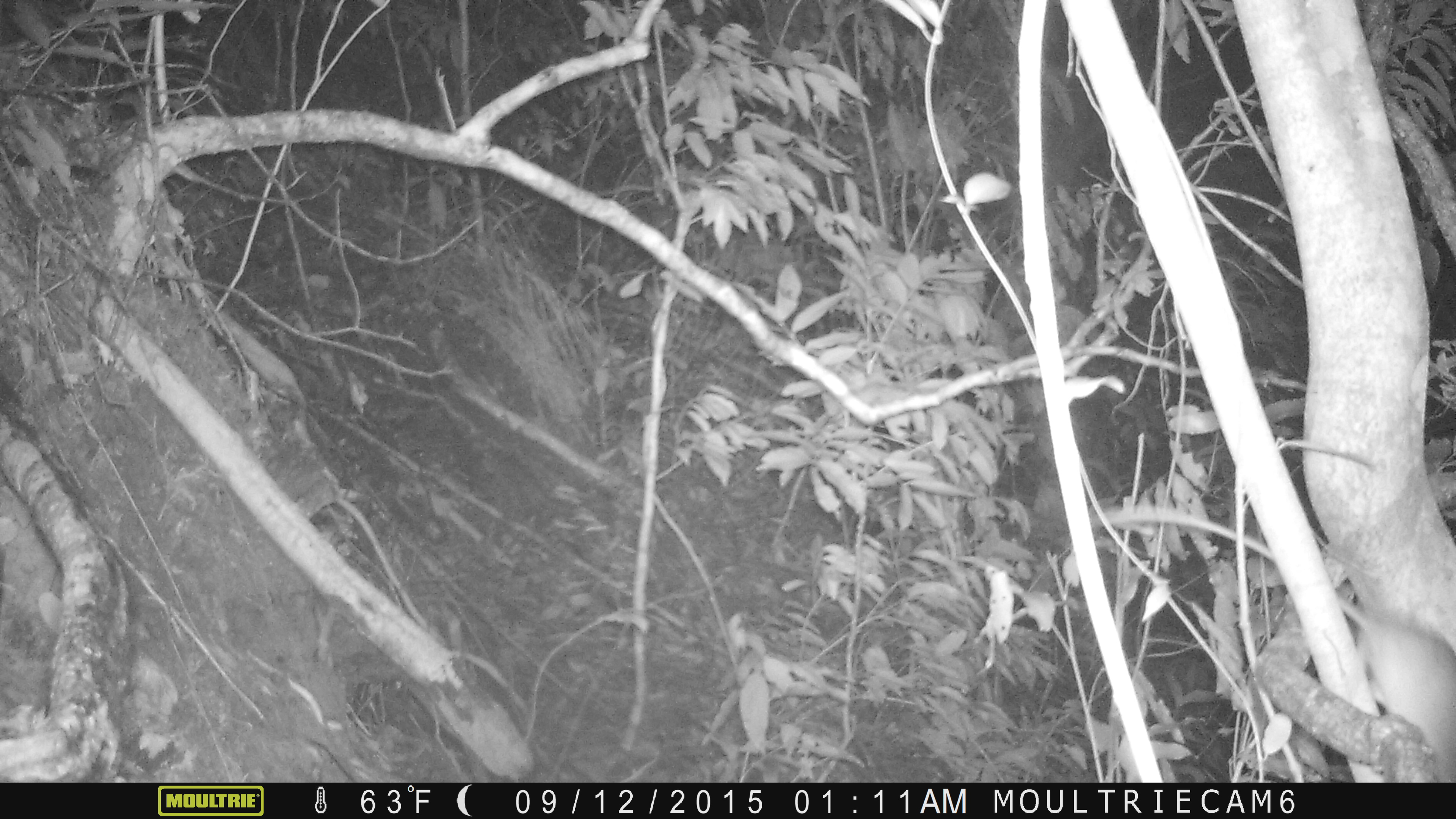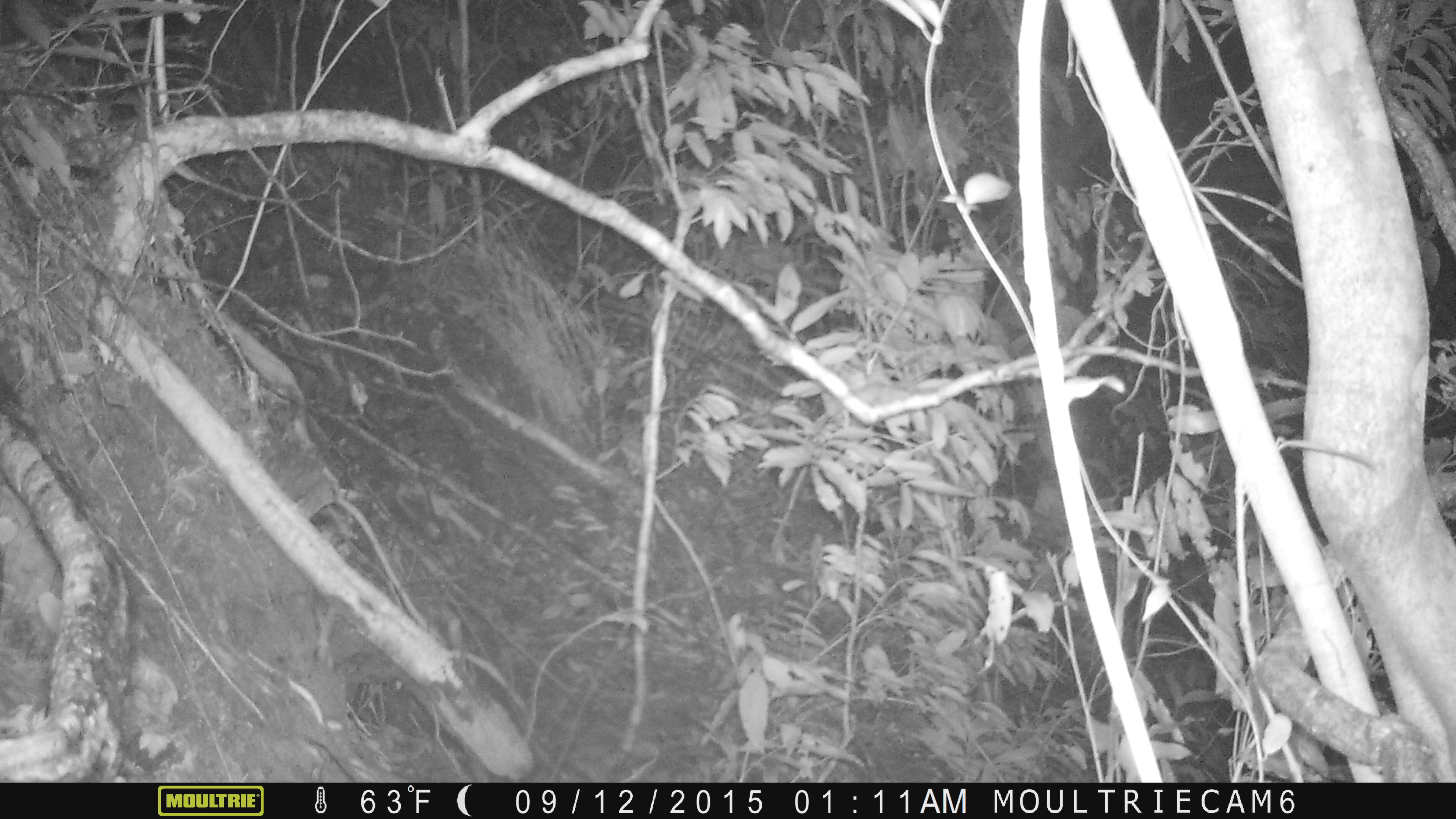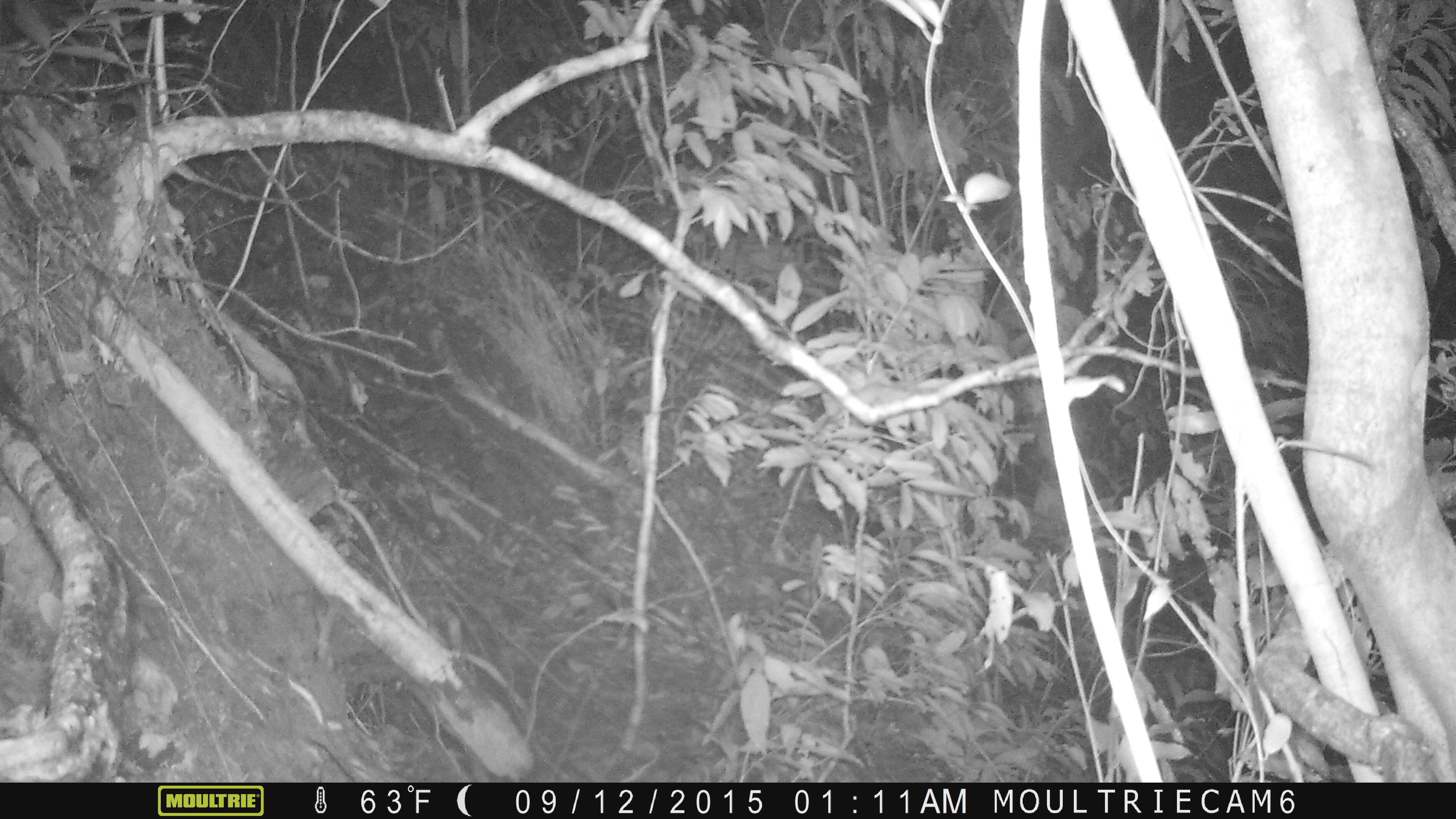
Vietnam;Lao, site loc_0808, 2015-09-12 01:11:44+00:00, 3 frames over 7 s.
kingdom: Animalia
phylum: Chordata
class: Mammalia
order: Rodentia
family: Muridae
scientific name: Muridae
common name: old-world mice and rats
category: unidentified murid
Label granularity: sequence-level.